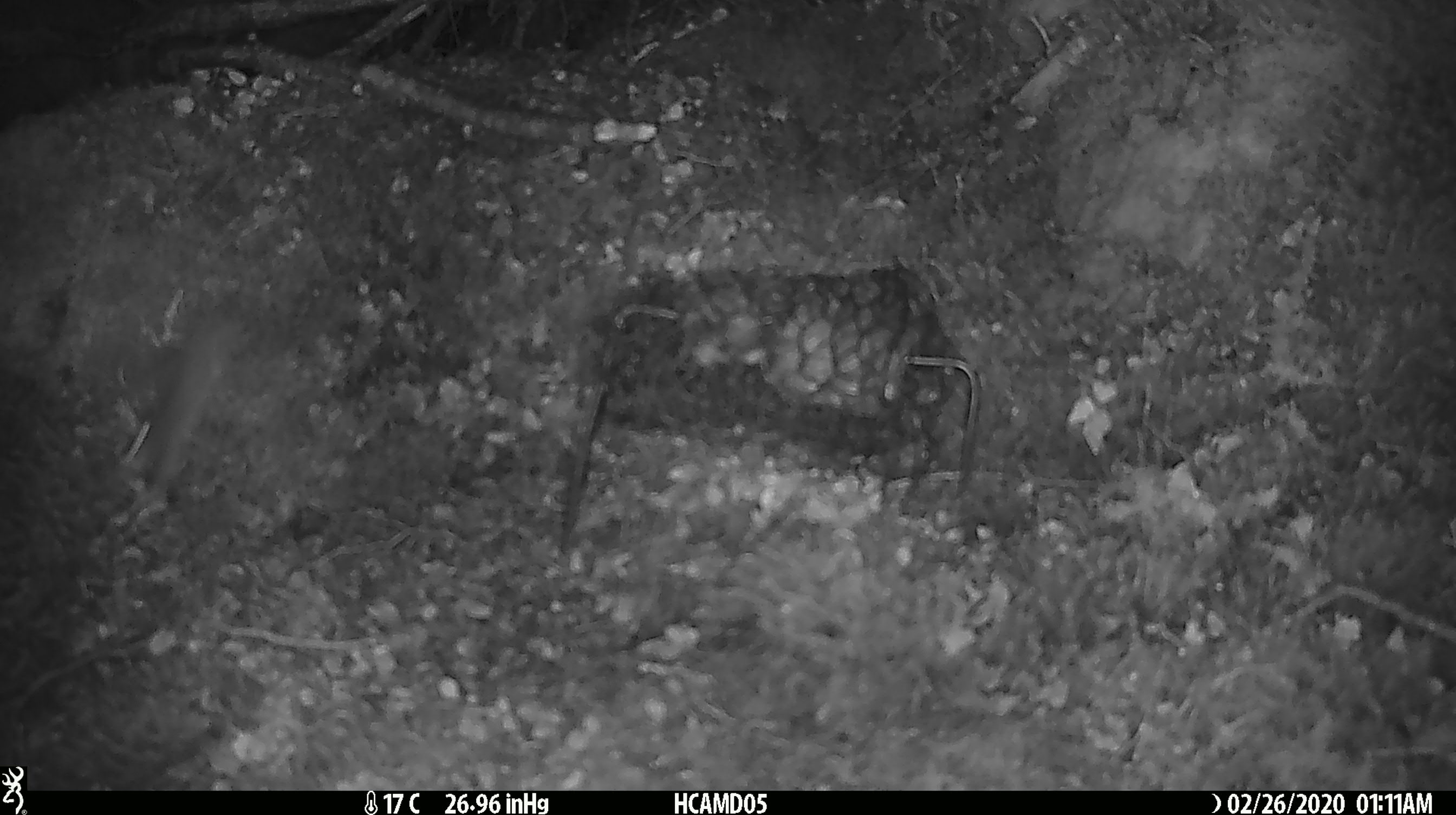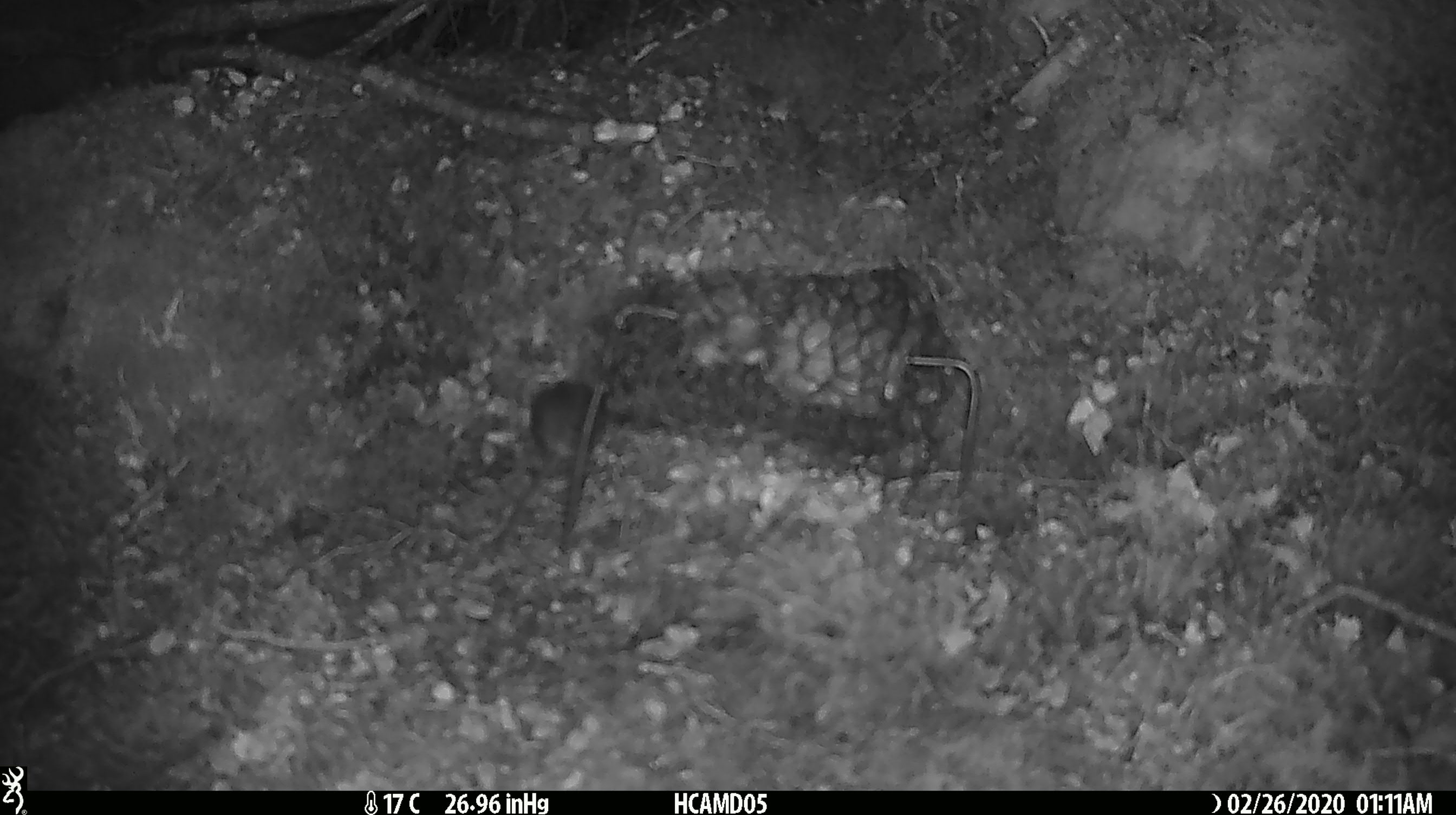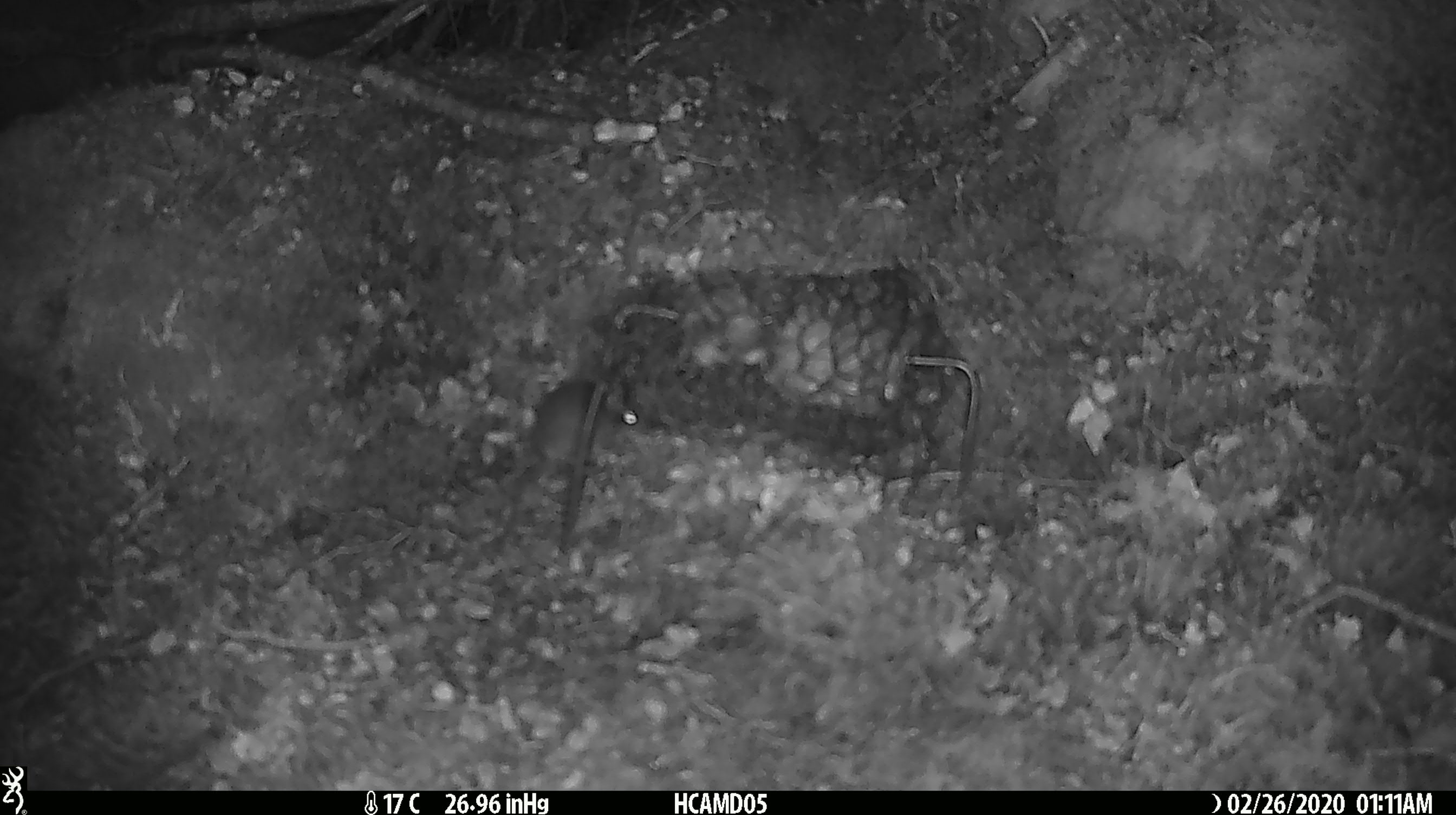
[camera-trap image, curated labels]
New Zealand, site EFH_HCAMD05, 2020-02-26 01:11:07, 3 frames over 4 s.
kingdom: Animalia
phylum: Chordata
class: Mammalia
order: Rodentia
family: Muridae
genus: Mus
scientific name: Mus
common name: mouse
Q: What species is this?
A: Mouse (Mus).